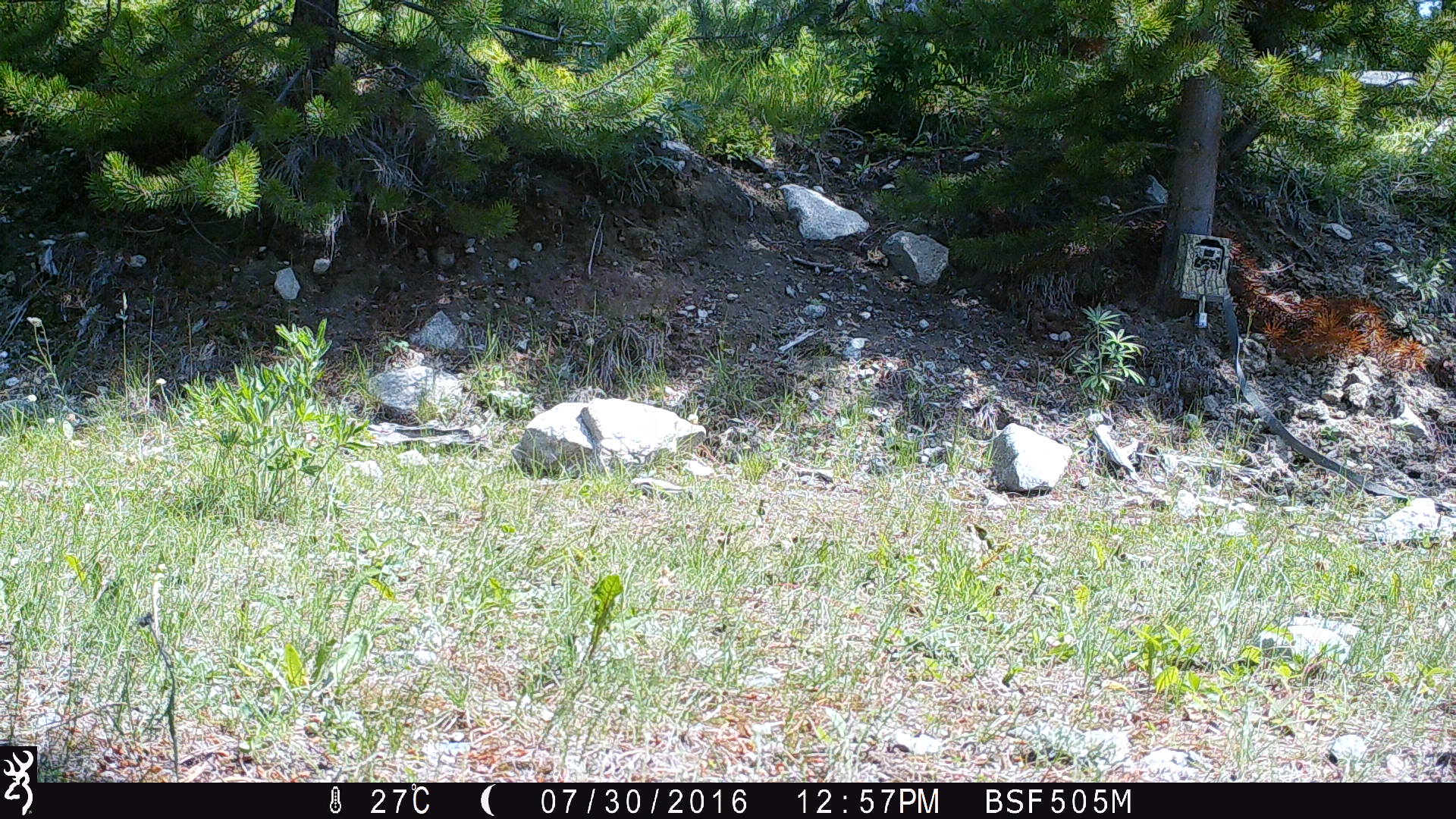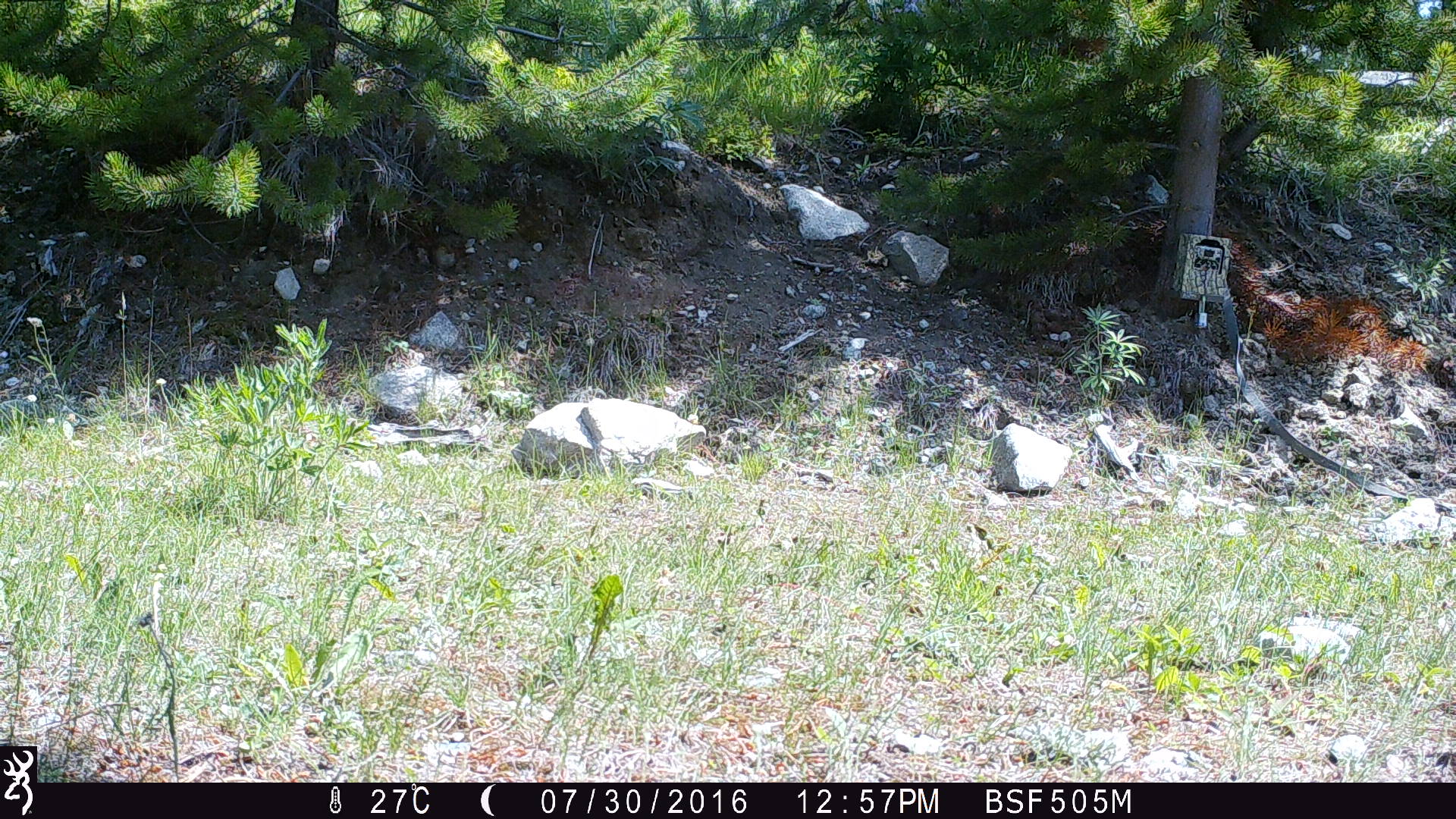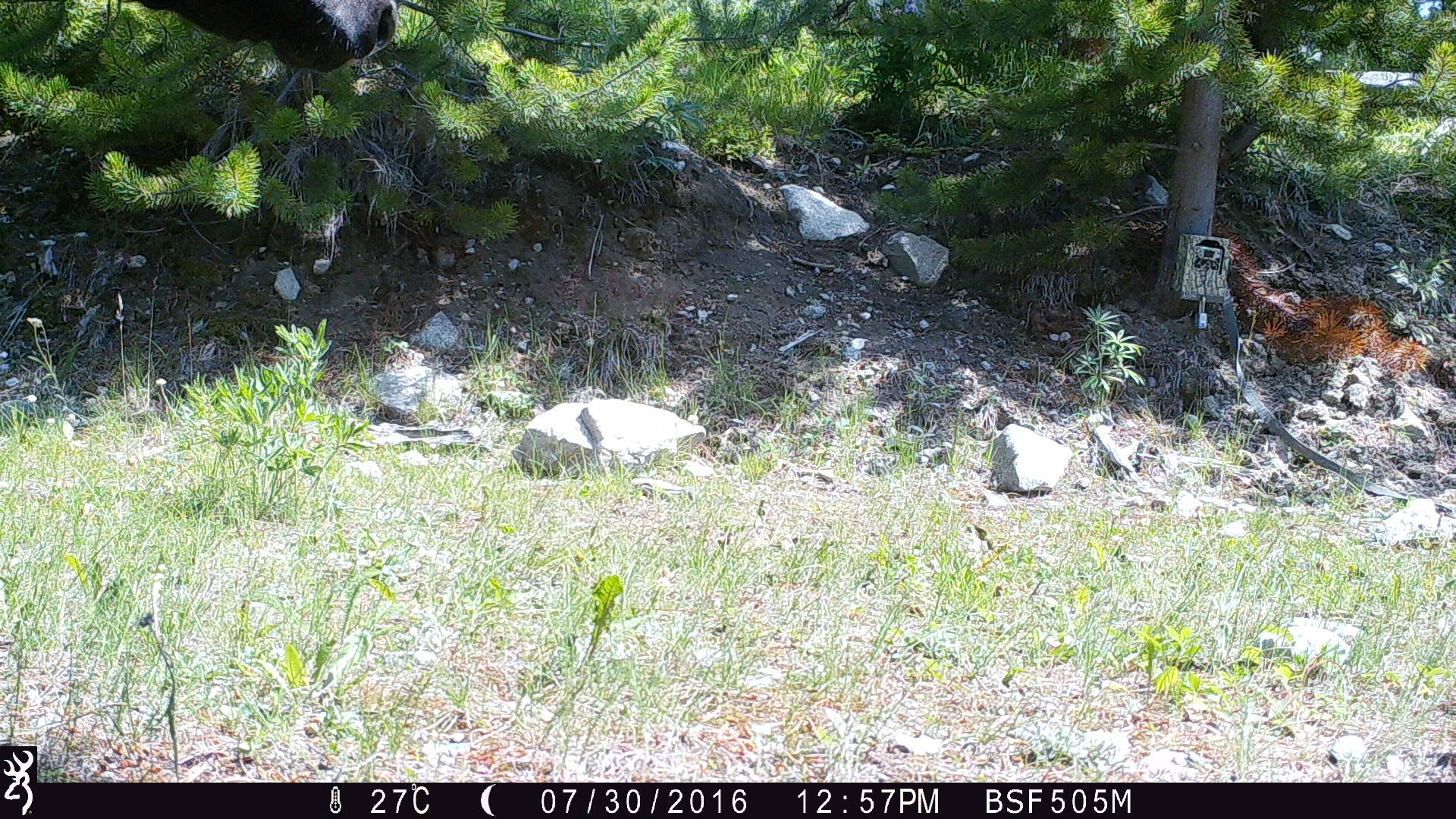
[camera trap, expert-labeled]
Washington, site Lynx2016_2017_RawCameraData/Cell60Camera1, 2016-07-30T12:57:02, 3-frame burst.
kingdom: Animalia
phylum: Chordata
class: Mammalia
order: Artiodactyla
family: Bovidae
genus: Bos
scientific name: Bos taurus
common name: domestic cattle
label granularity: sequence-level